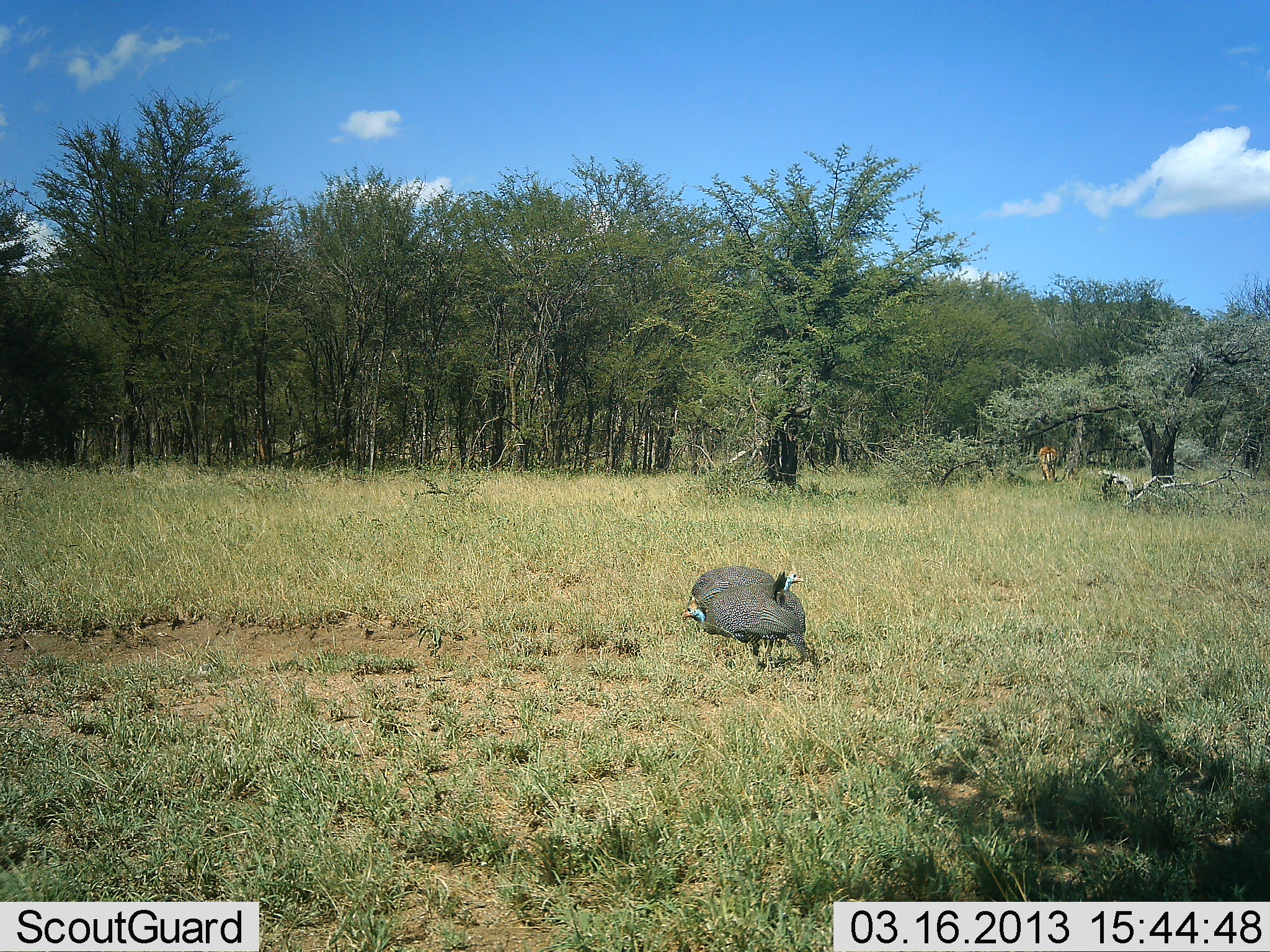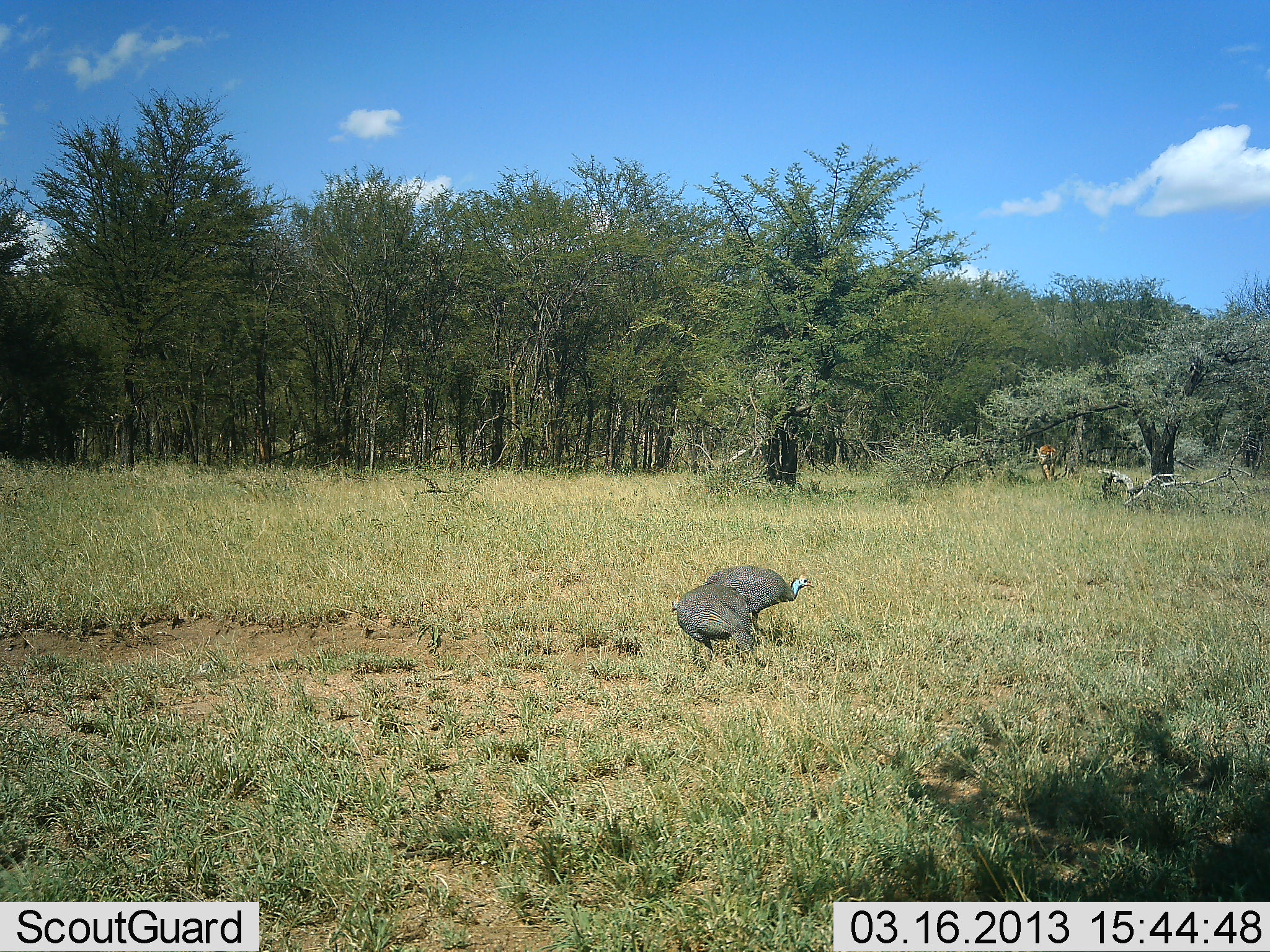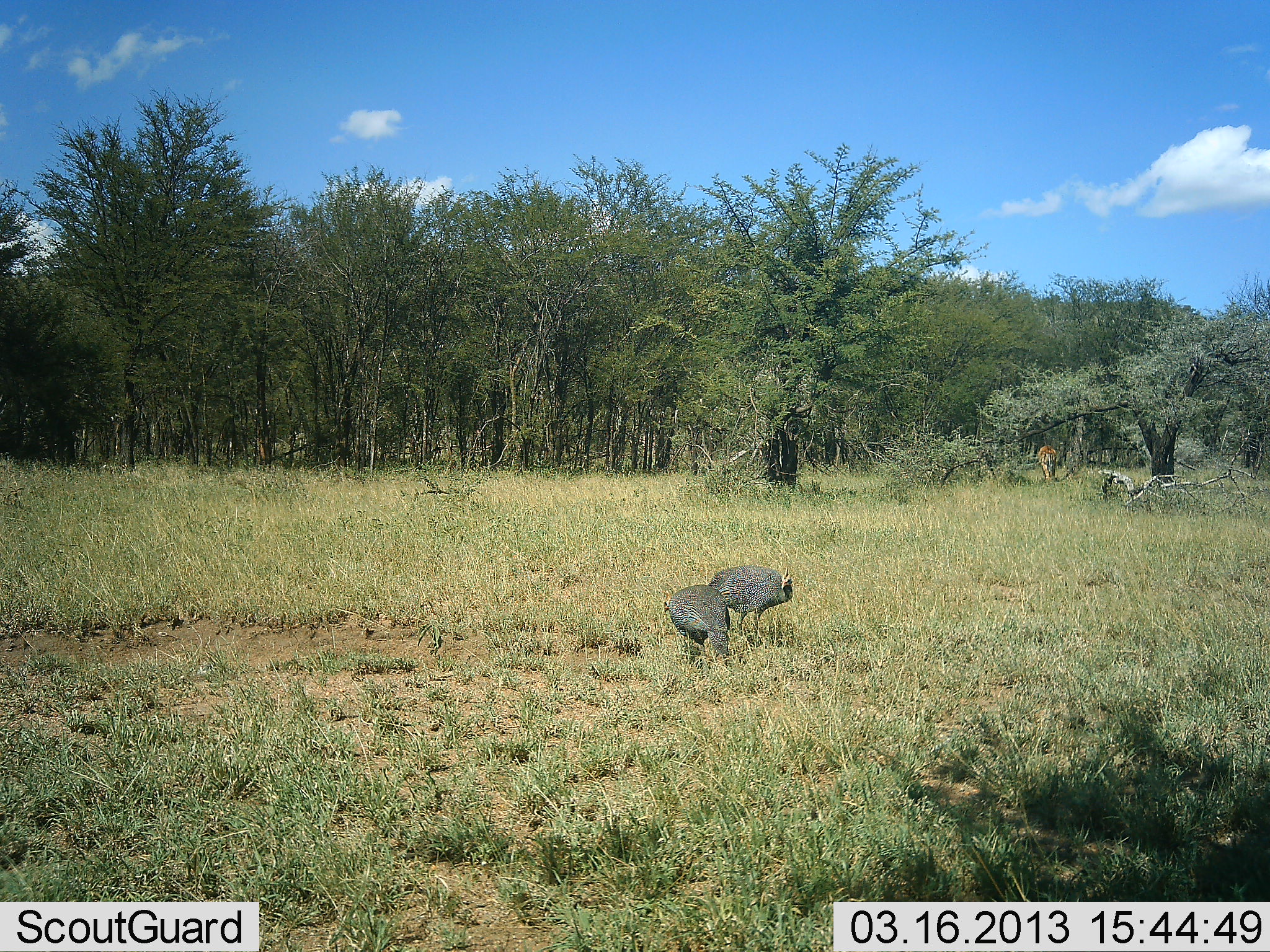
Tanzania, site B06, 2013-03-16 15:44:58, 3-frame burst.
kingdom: Animalia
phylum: Chordata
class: Aves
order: Galliformes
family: Numididae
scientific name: Numididae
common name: guinea fowl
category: guineafowl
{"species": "guineafowl (guinea fowl) (Numididae)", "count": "2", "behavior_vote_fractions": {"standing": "34%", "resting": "0%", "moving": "41%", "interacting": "3%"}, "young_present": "0%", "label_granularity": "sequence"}